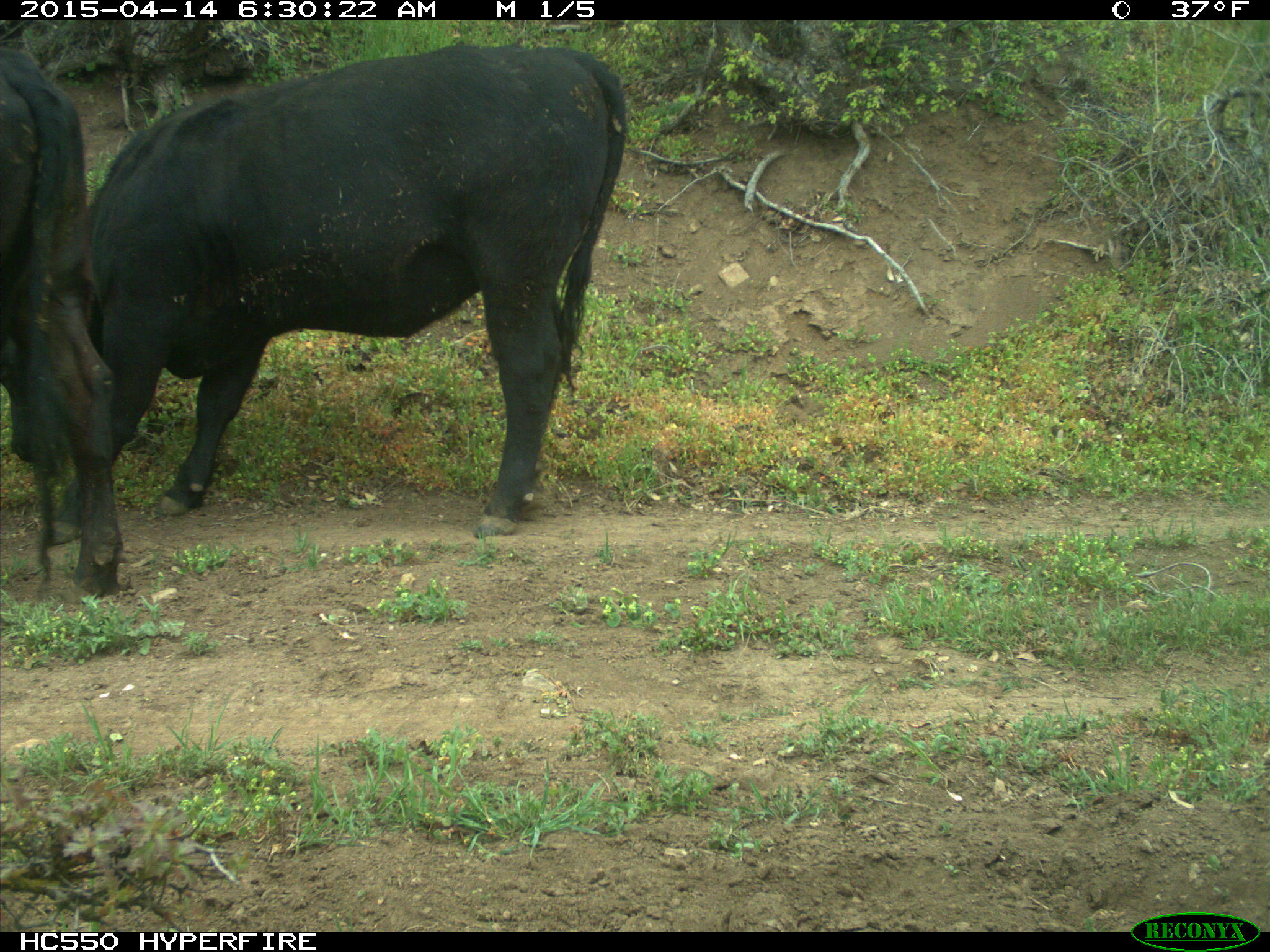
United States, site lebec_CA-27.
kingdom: Animalia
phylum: Chordata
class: Mammalia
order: Artiodactyla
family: Bovidae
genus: Bos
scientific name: Bos taurus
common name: domestic cow